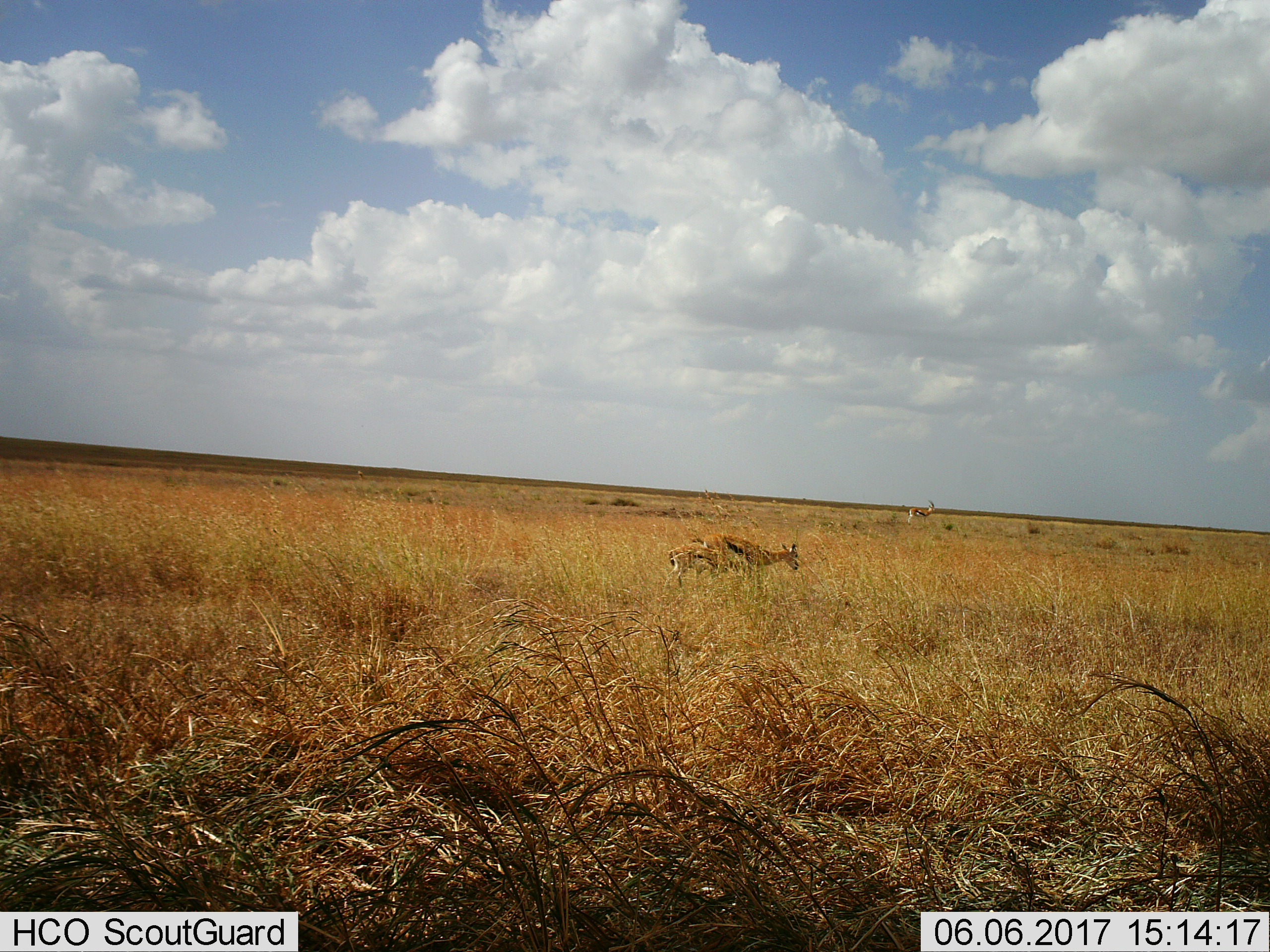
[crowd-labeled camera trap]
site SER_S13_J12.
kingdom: Animalia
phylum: Chordata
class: Mammalia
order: Artiodactyla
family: Bovidae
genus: Eudorcas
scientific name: Eudorcas thomsonii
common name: thomson's gazelle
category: gazellethomsons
Gazellethomsons (thomson's gazelle) (Eudorcas thomsonii), count 3. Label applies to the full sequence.